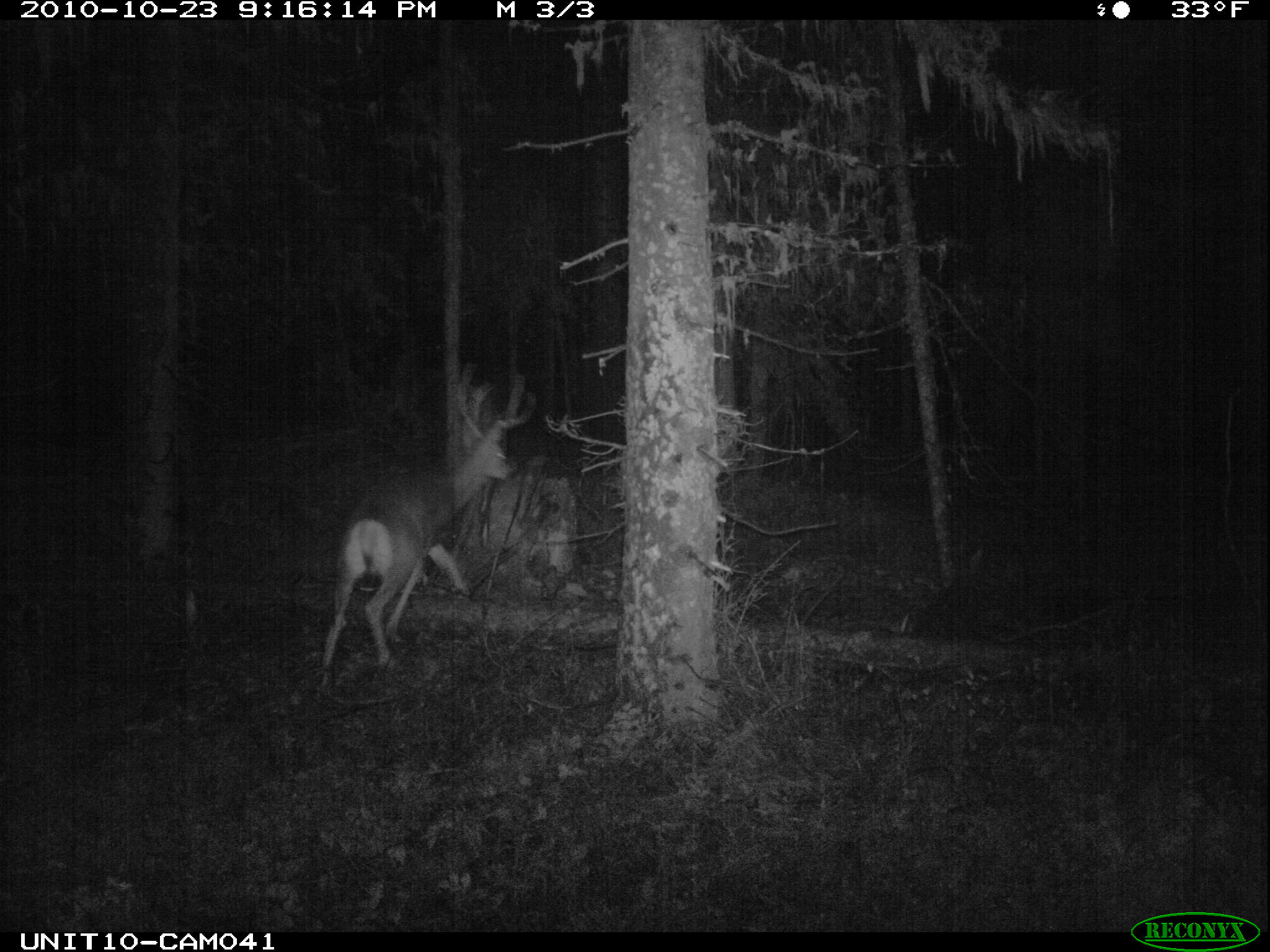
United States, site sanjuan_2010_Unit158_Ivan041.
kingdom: Animalia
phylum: Chordata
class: Mammalia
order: Artiodactyla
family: Cervidae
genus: Odocoileus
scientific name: Odocoileus hemionus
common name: mule deer